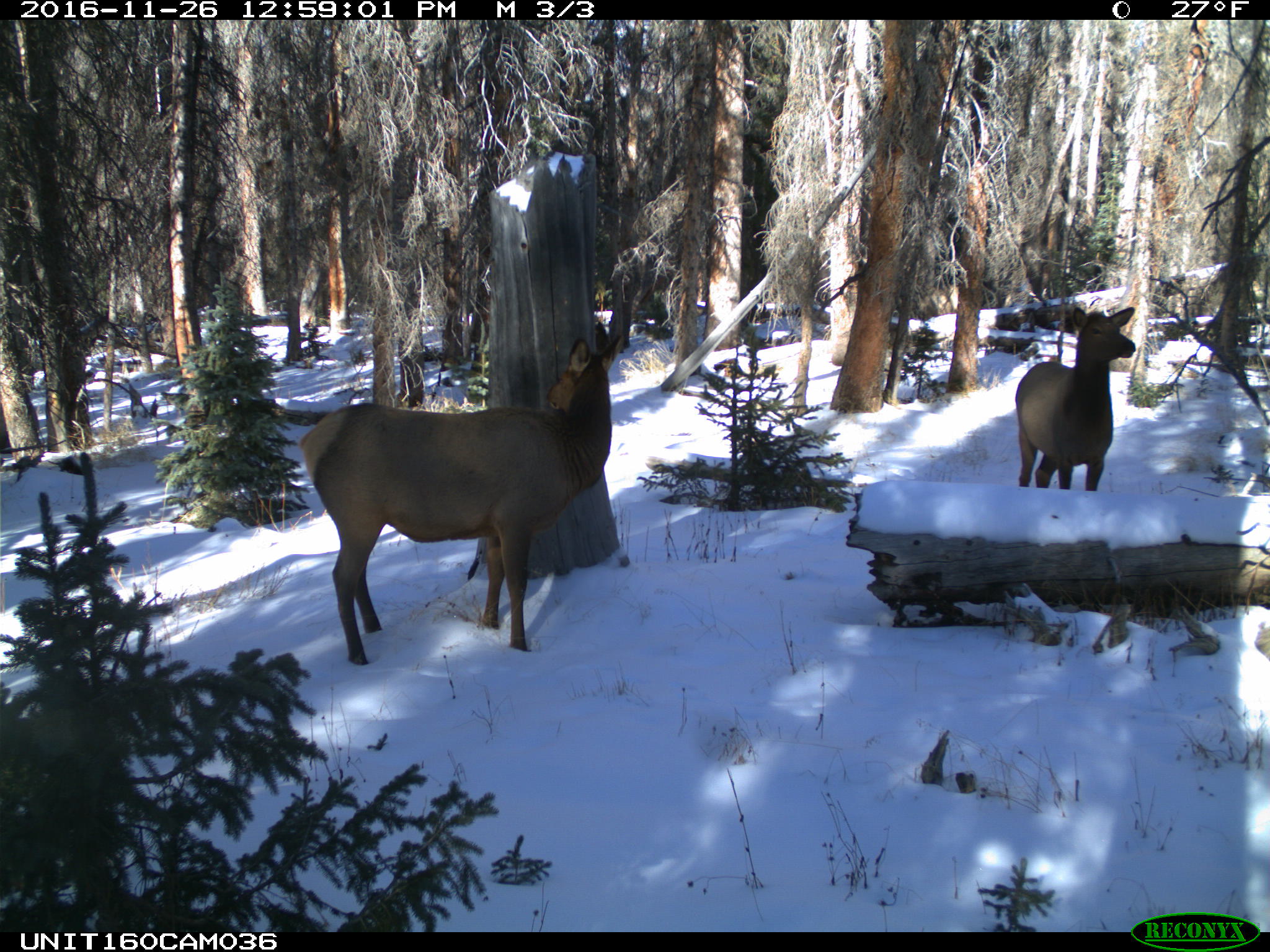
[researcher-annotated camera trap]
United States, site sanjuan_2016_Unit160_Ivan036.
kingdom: Animalia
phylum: Chordata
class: Mammalia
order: Artiodactyla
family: Cervidae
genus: Cervus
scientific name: Cervus elaphus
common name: red deer